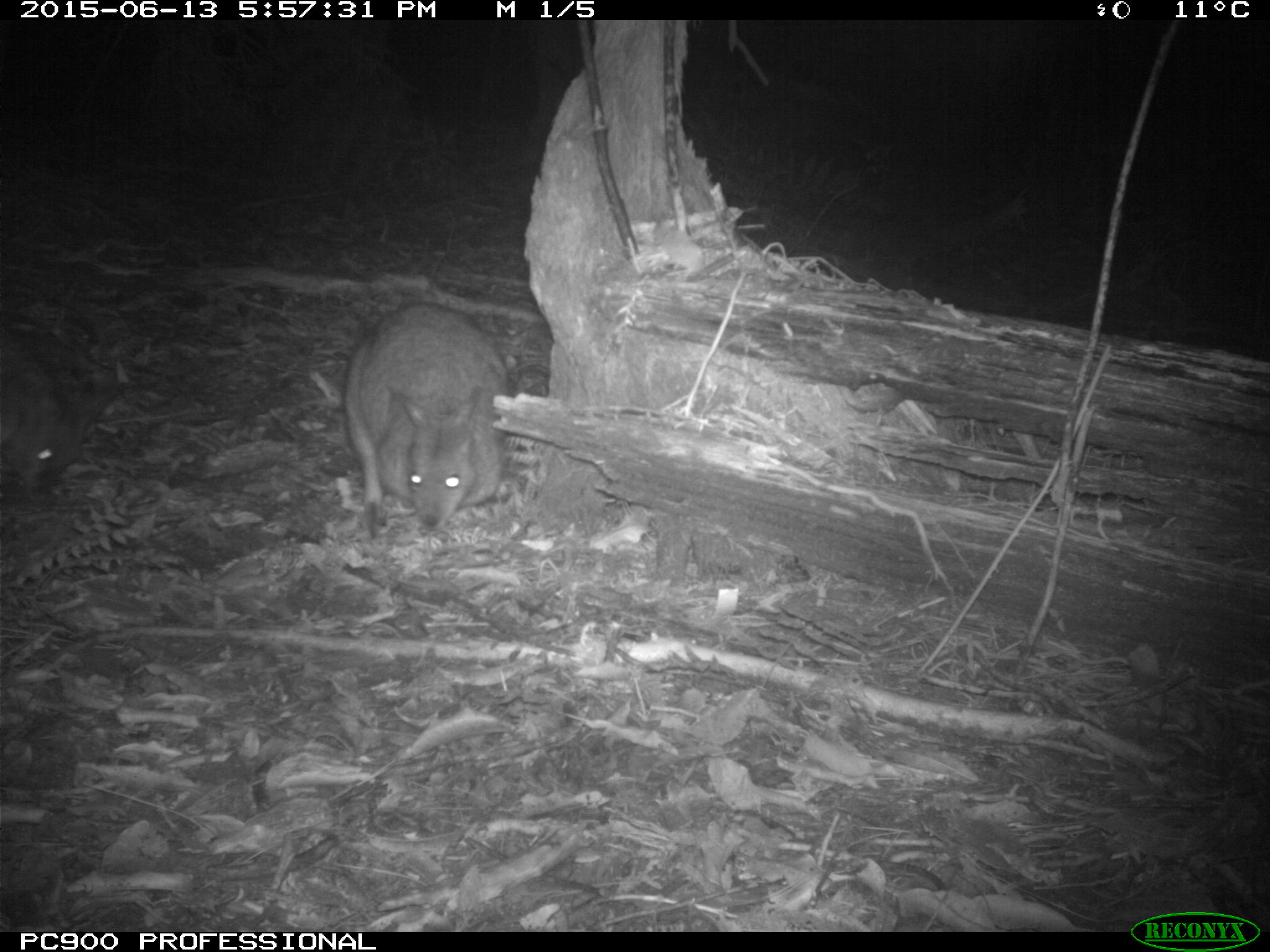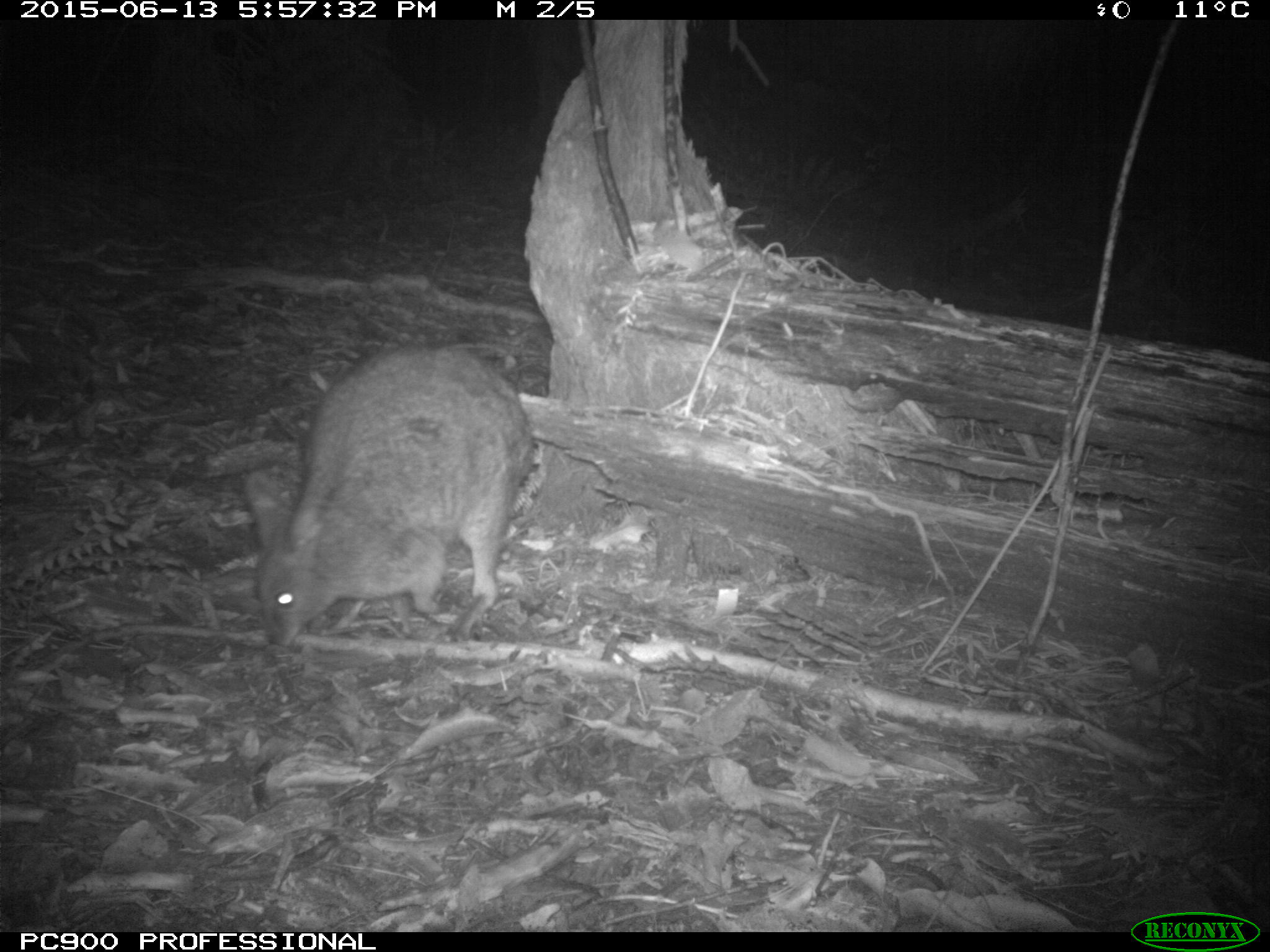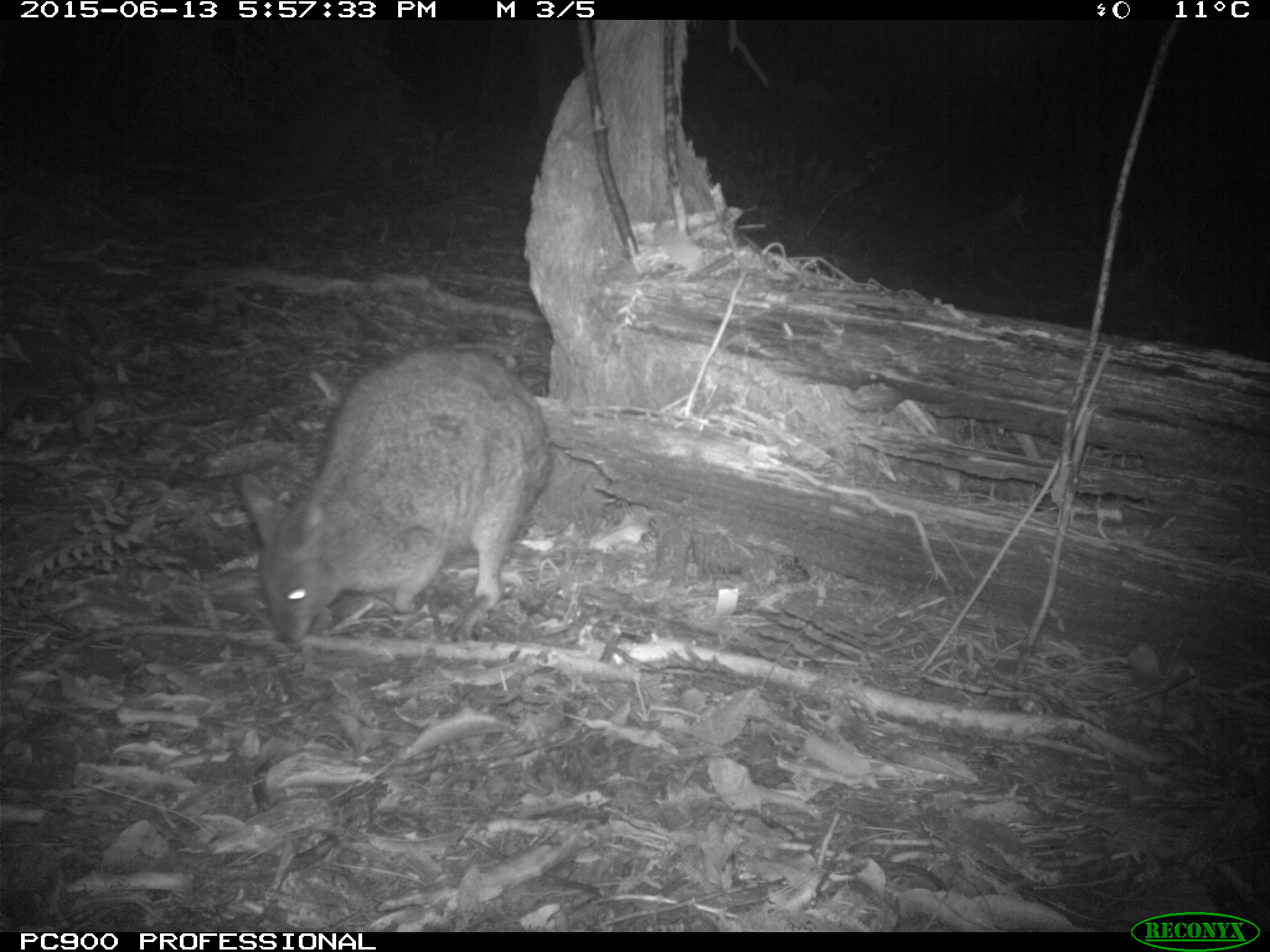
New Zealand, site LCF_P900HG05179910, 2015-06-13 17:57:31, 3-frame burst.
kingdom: Animalia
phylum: Chordata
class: Mammalia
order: Diprotodontia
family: Macropodidae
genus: Notamacropus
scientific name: Notamacropus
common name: wallaby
Wallaby (Notamacropus).